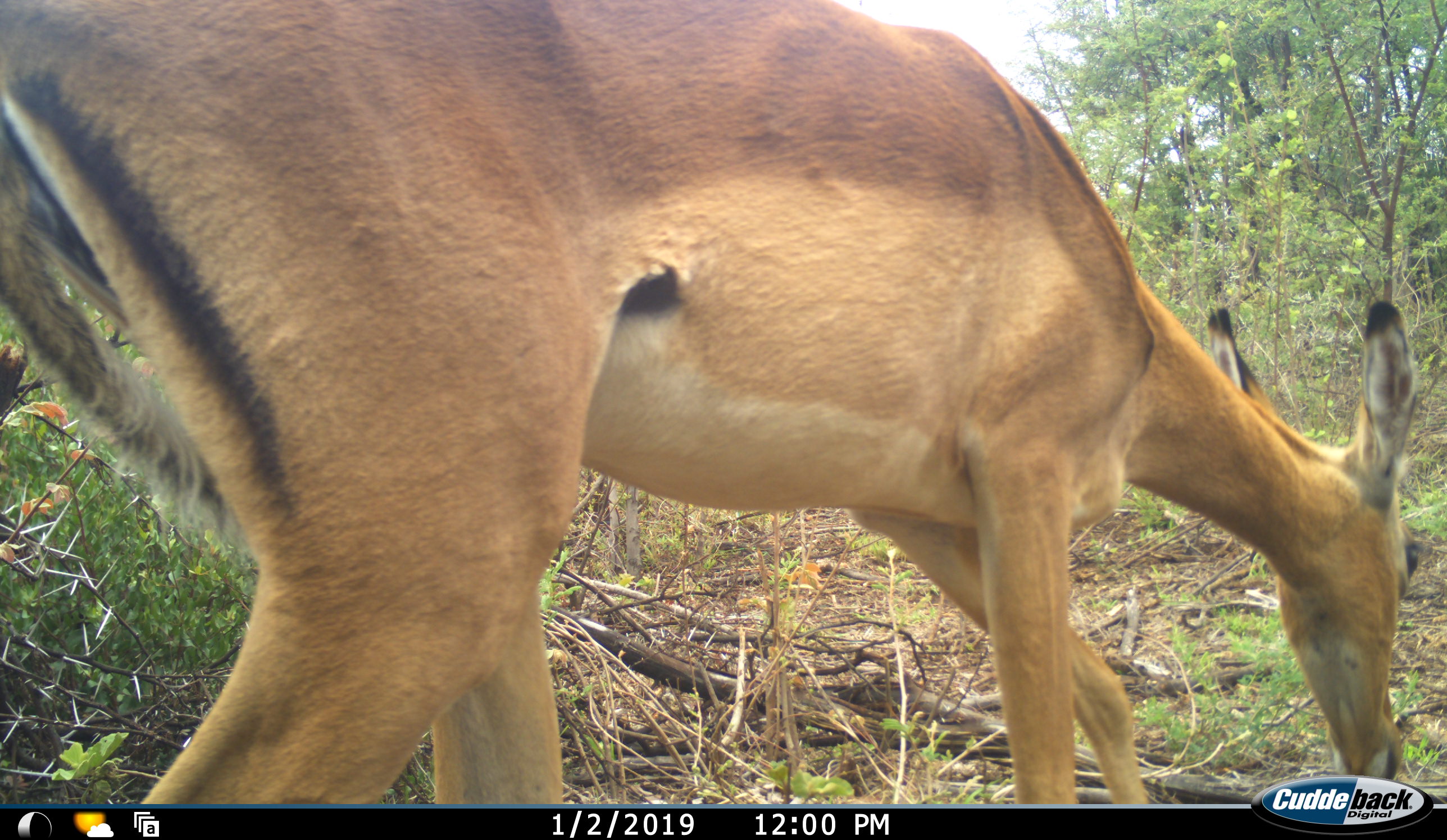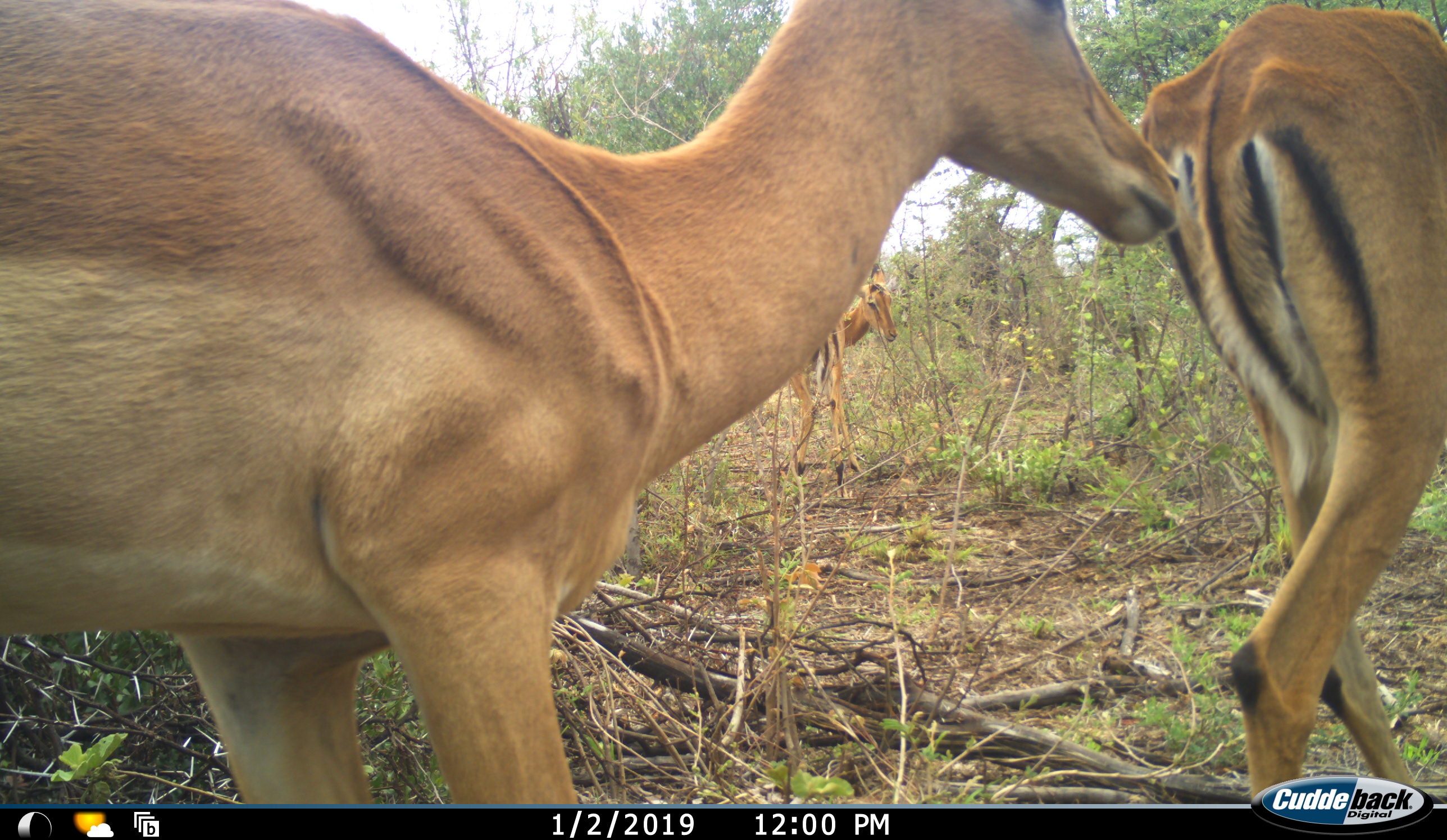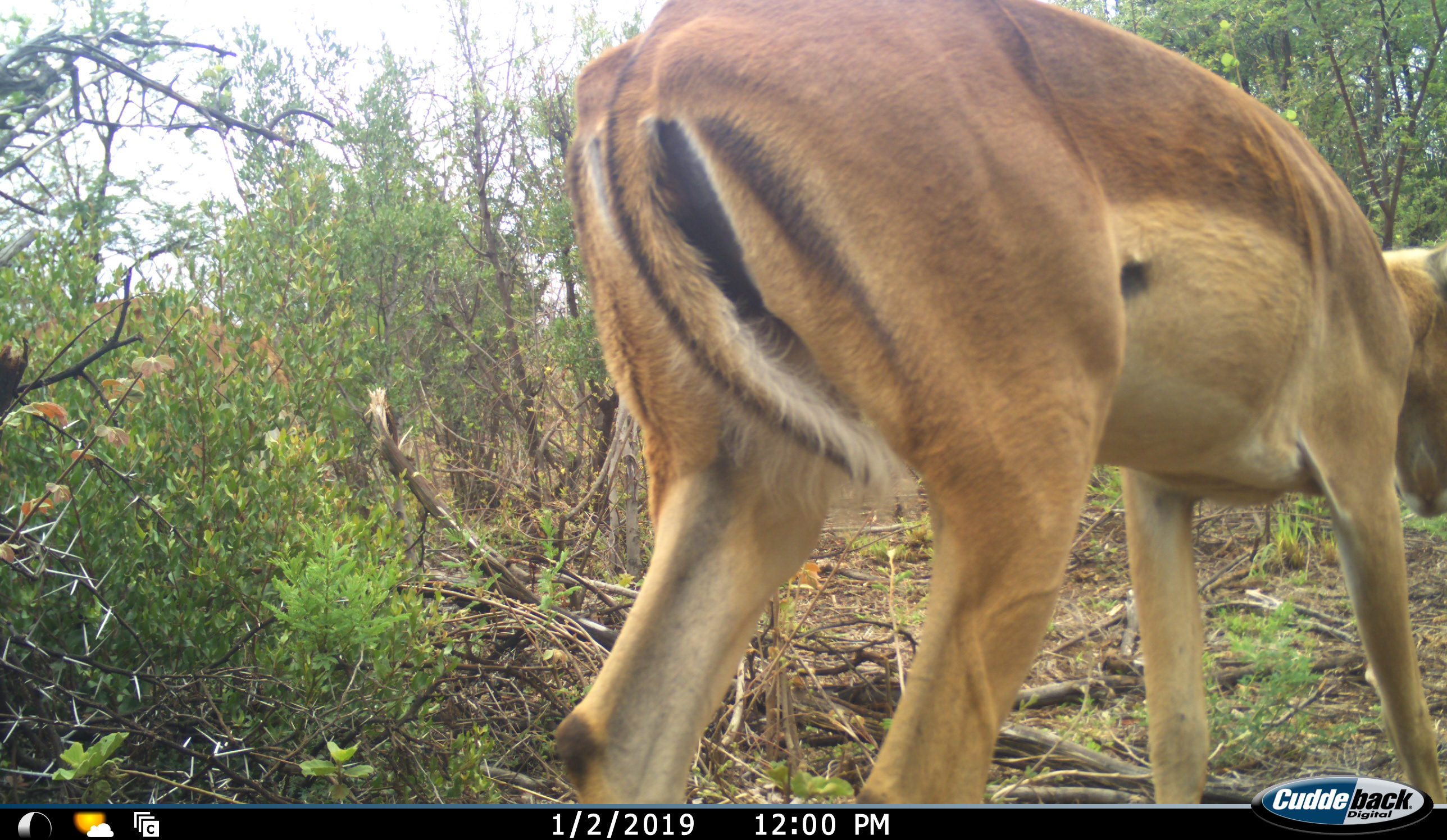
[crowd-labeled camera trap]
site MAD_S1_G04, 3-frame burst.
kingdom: Animalia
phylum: Chordata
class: Mammalia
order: Artiodactyla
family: Bovidae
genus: Aepyceros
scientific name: Aepyceros melampus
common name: impala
Impala (Aepyceros melampus), count 3. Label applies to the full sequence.